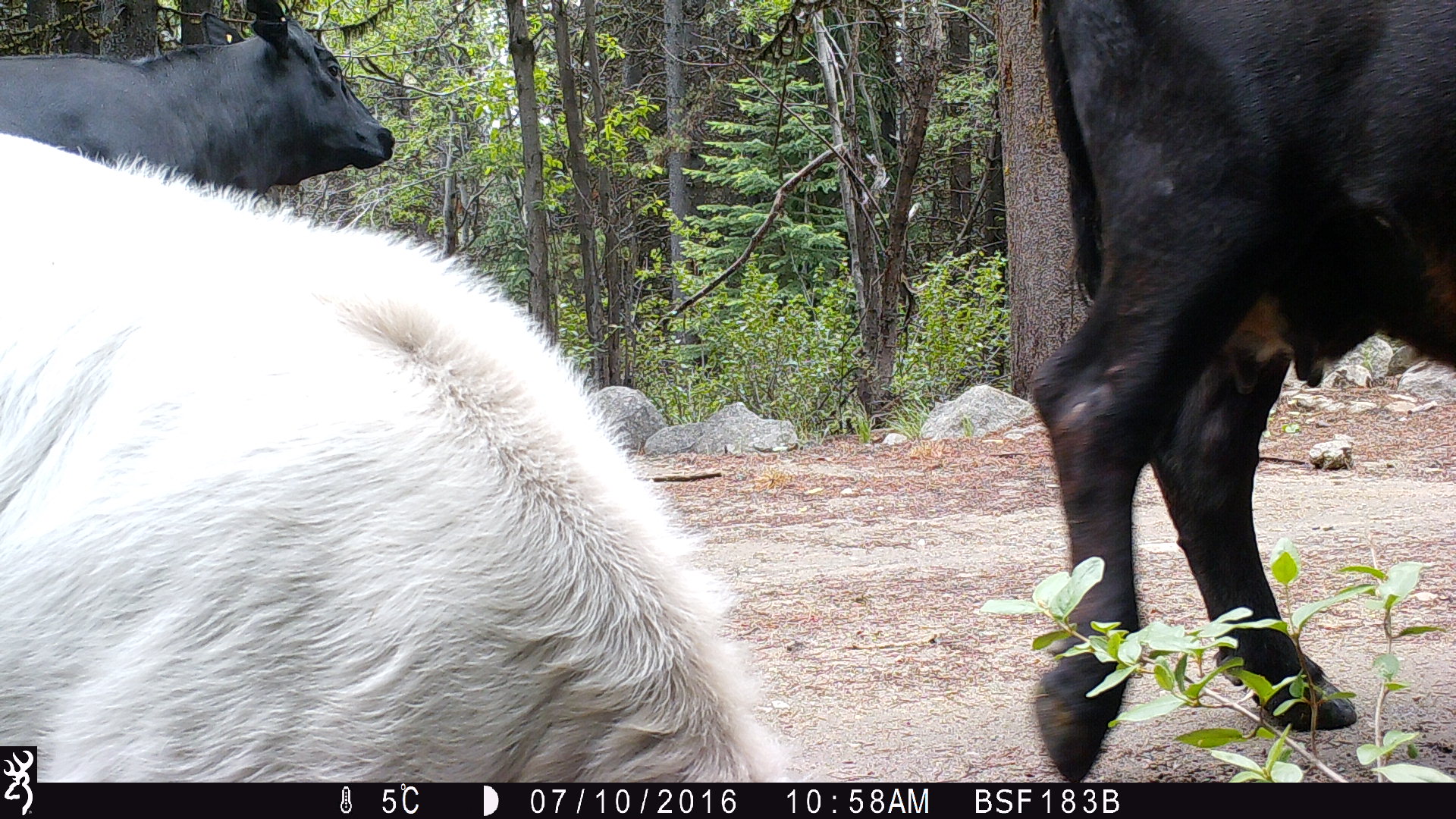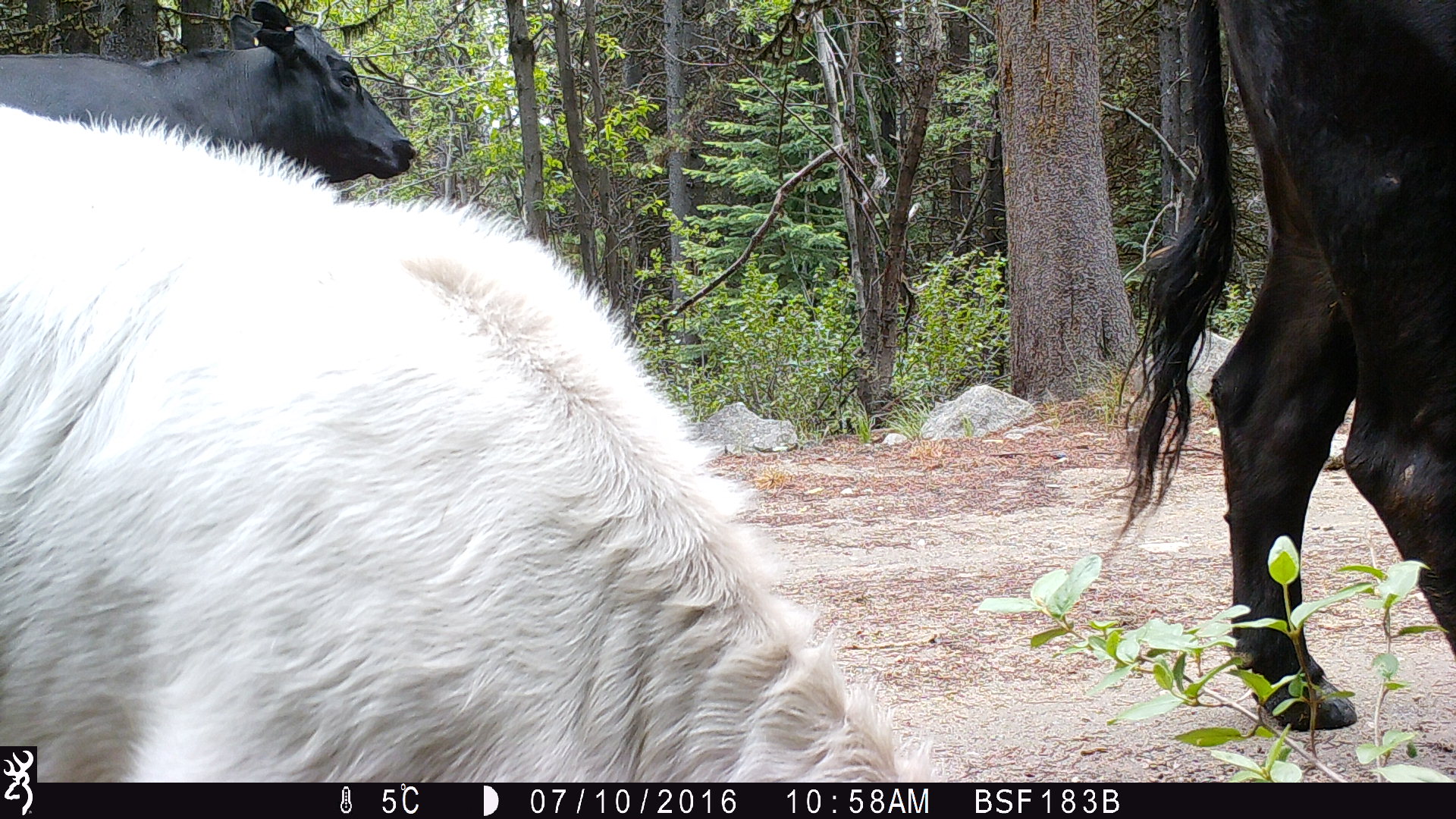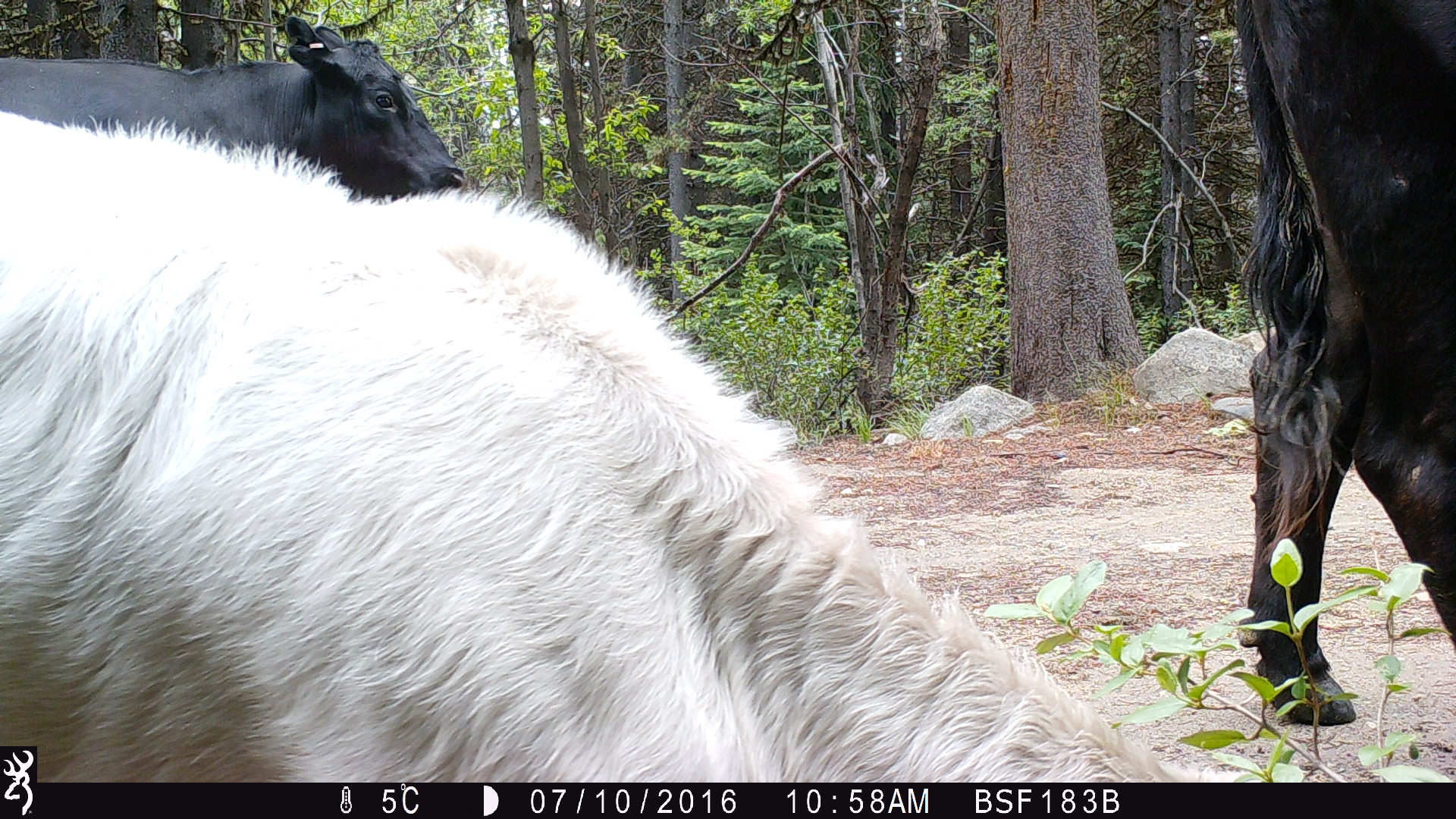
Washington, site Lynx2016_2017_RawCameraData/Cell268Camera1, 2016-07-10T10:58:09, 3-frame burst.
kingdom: Animalia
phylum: Chordata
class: Mammalia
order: Artiodactyla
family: Bovidae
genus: Bos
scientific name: Bos taurus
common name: domestic cattle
Domestic cattle (Bos taurus). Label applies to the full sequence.